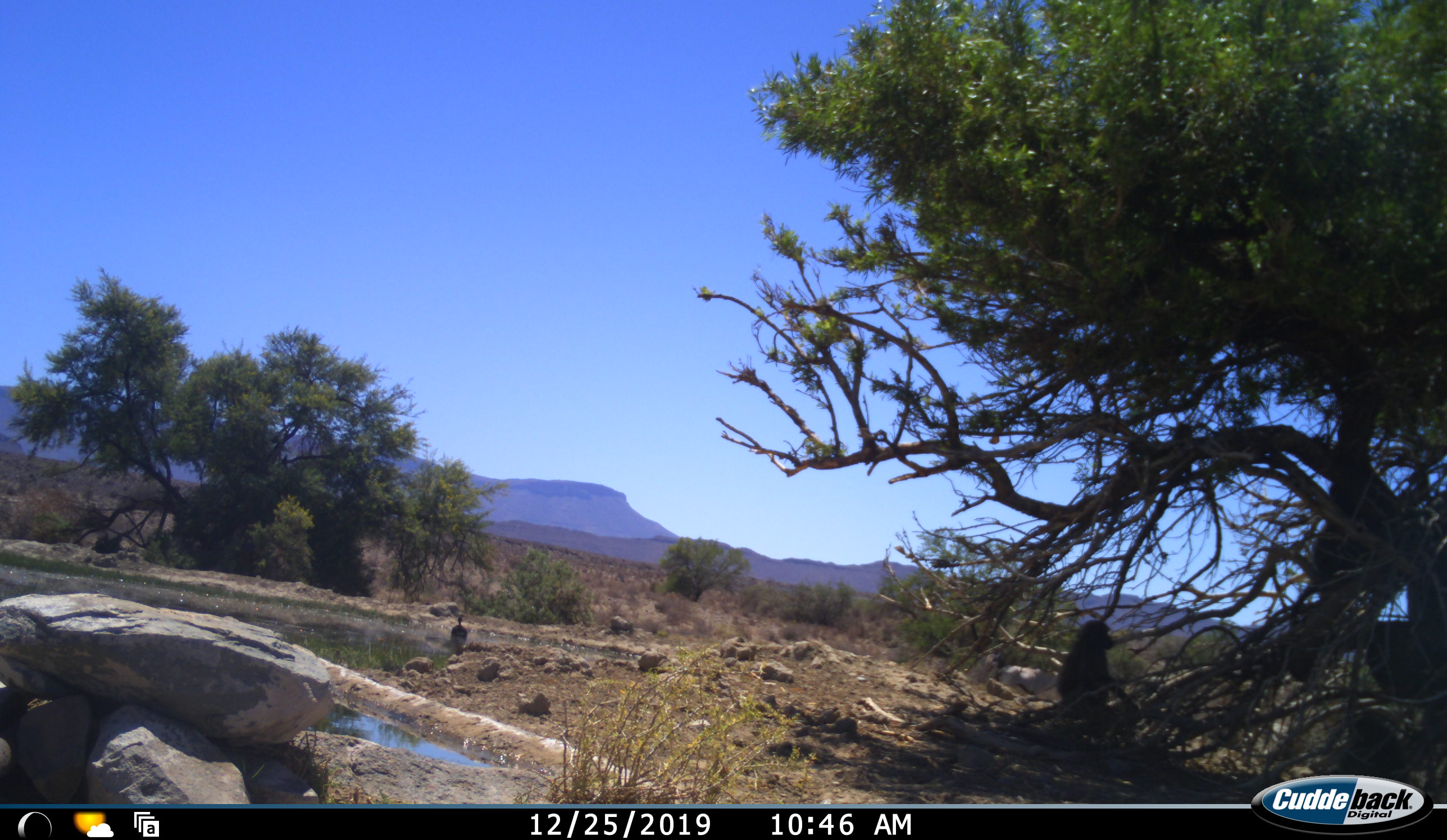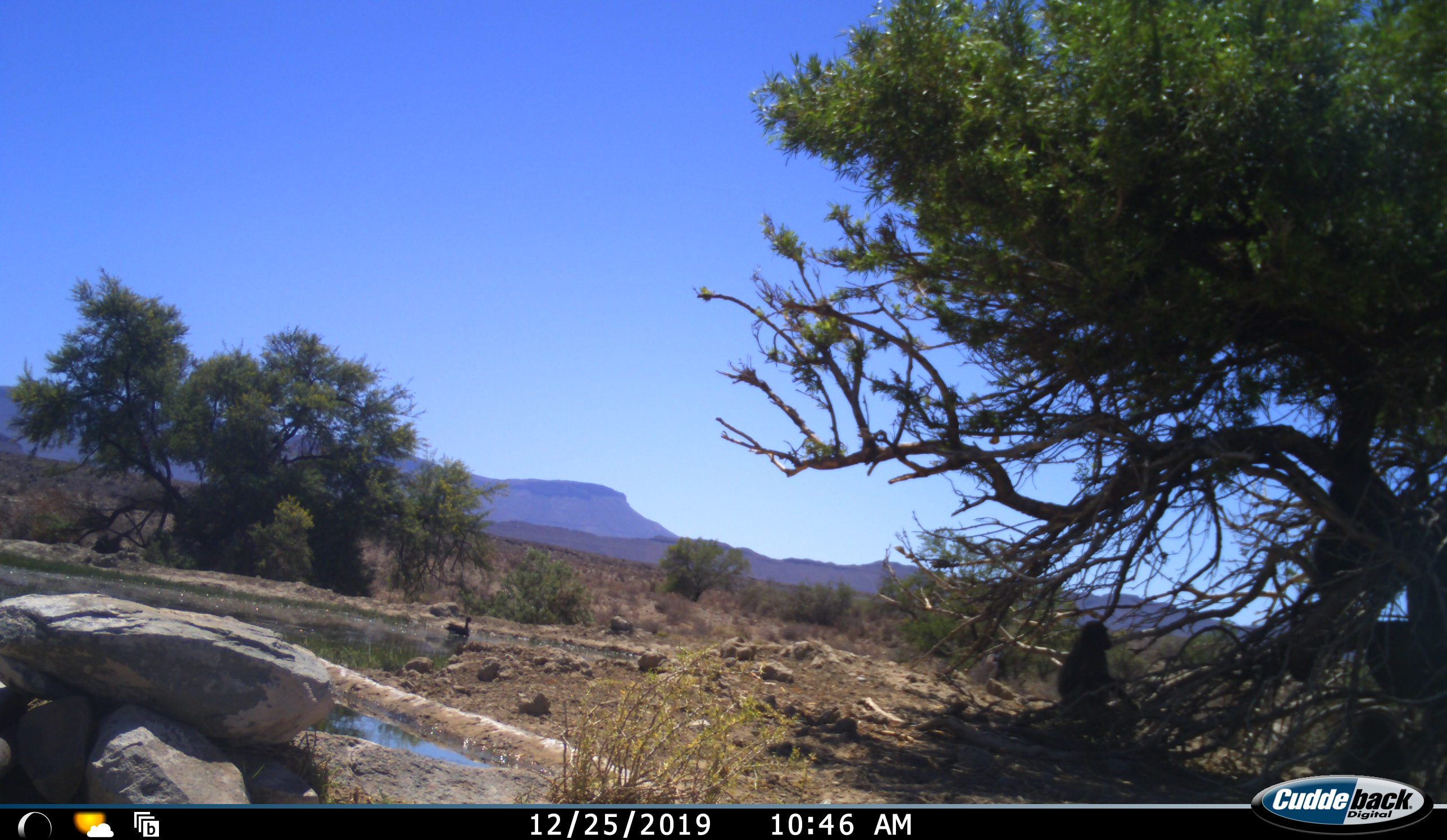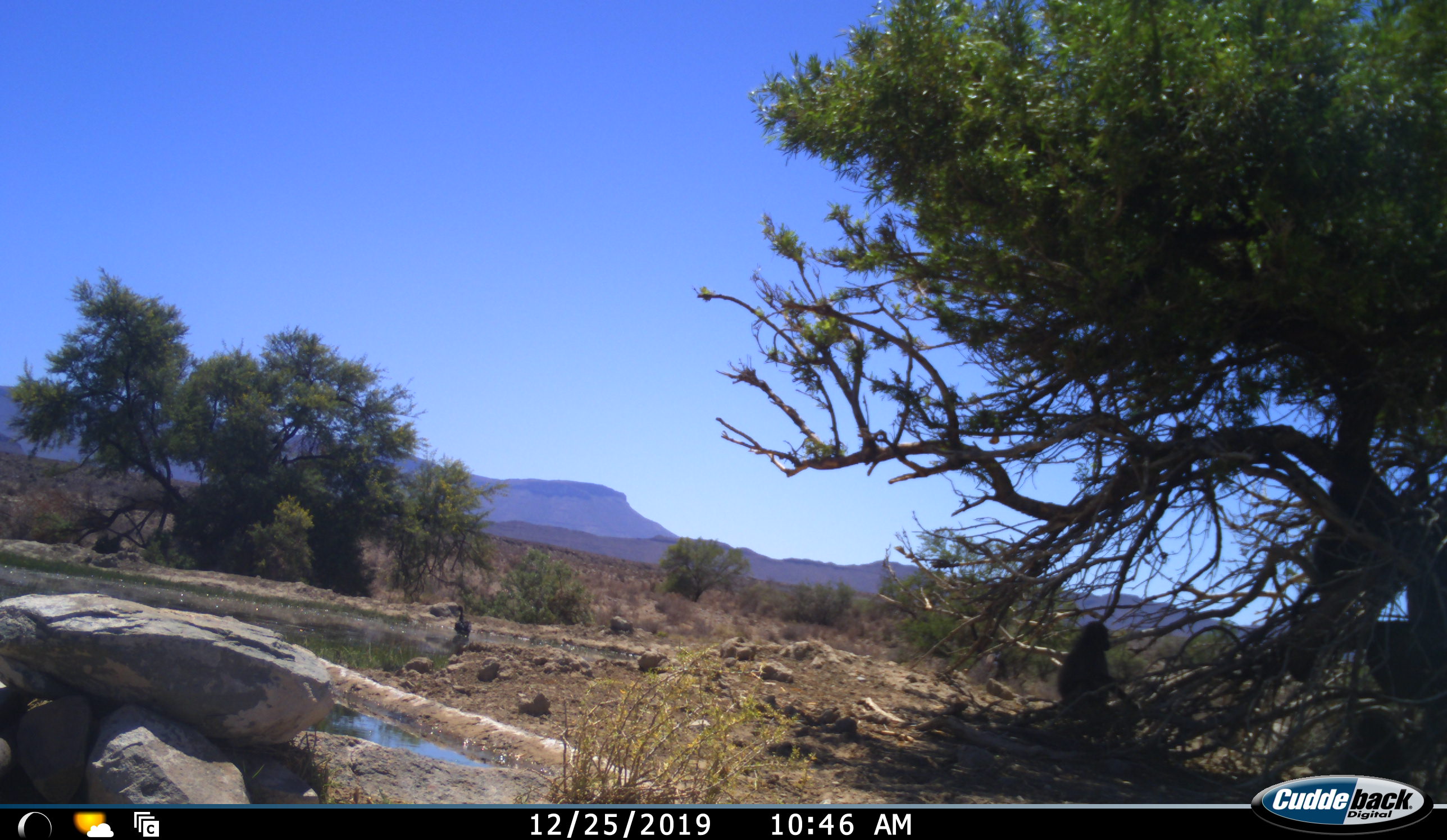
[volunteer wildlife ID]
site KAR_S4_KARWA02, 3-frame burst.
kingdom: Animalia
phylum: Chordata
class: Mammalia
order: Primates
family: Cercopithecidae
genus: Papio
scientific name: Papio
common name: baboon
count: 1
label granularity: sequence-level